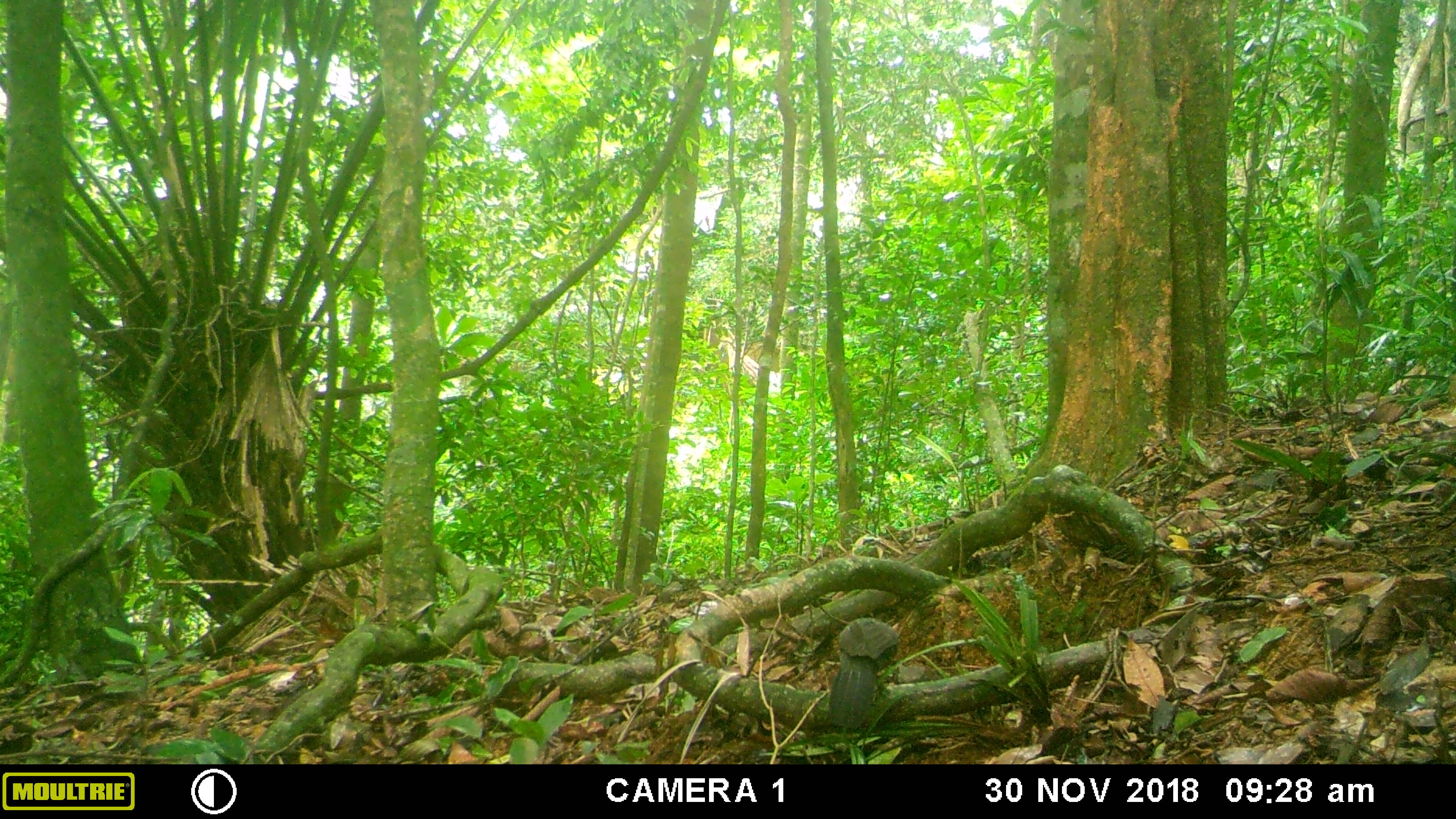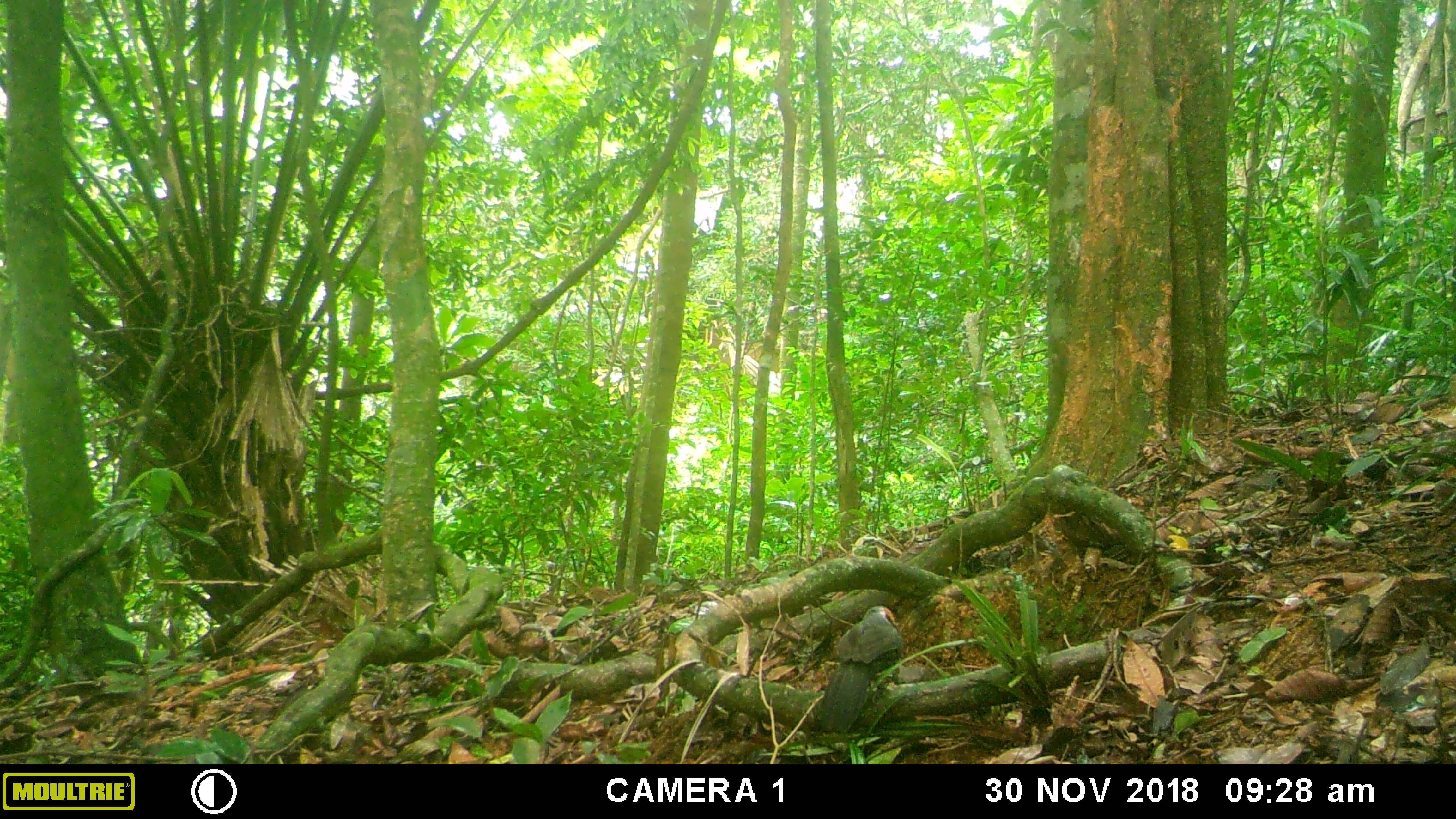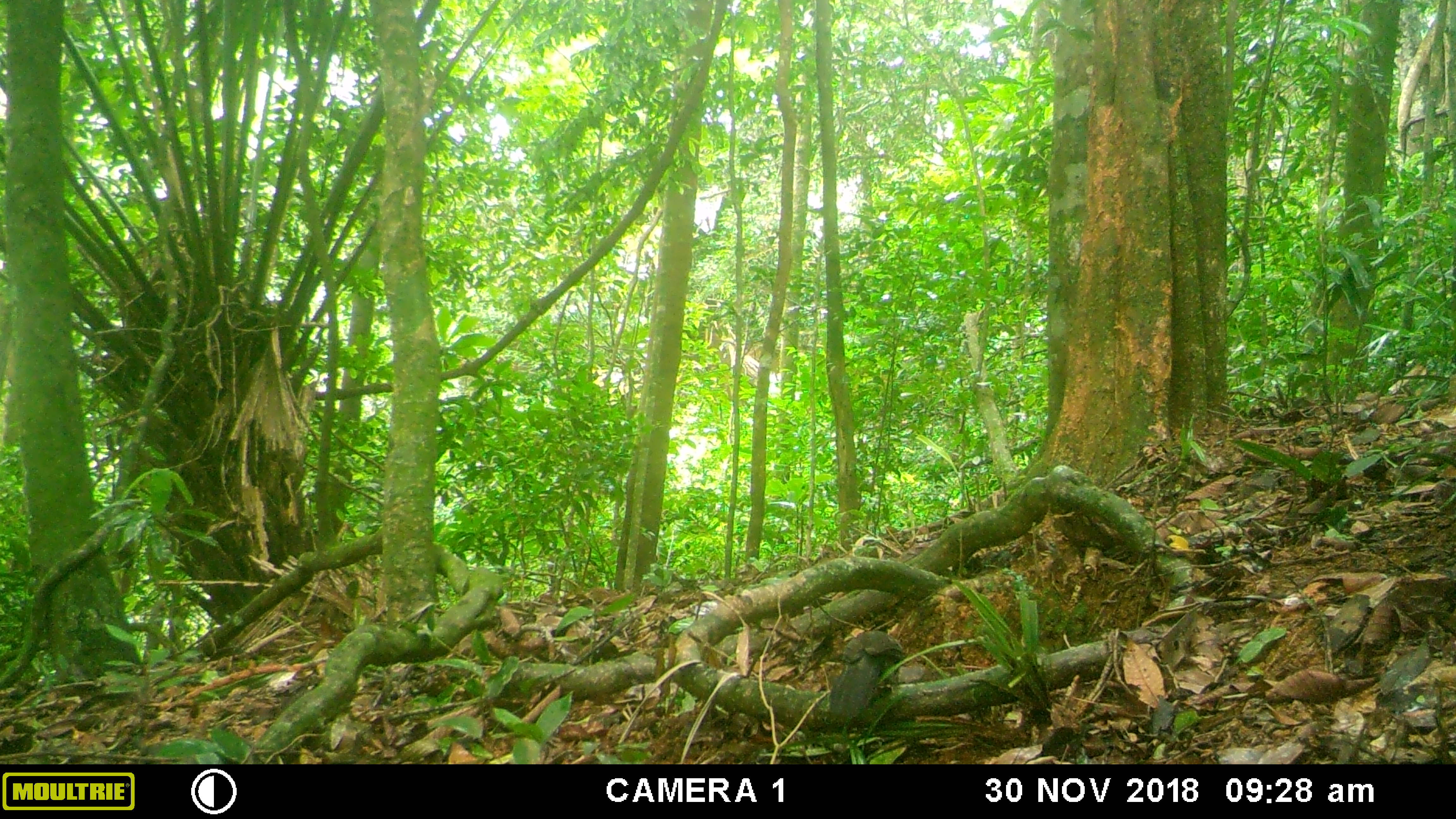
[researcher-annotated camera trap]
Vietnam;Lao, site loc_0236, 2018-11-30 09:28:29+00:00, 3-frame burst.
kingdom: Animalia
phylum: Chordata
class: Aves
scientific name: Aves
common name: bird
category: unidentified bird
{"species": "unidentified bird (bird) (Aves)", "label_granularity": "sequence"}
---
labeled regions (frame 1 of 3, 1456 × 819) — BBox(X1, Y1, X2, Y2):
unidentified bird: BBox(824, 610, 899, 728)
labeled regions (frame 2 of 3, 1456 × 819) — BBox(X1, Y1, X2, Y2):
unidentified bird: BBox(815, 605, 904, 733)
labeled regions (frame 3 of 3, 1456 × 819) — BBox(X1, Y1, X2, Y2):
unidentified bird: BBox(828, 629, 907, 723)